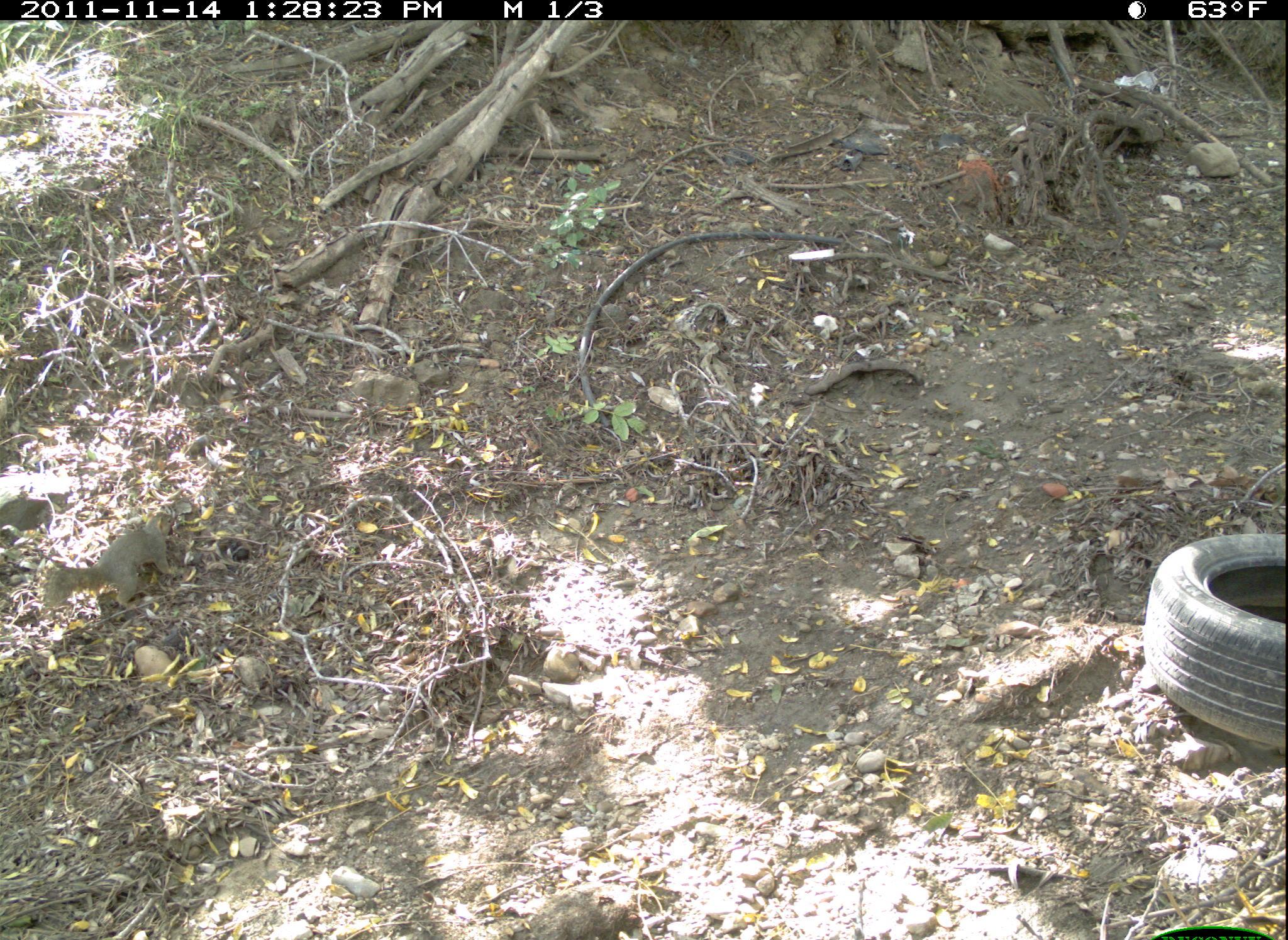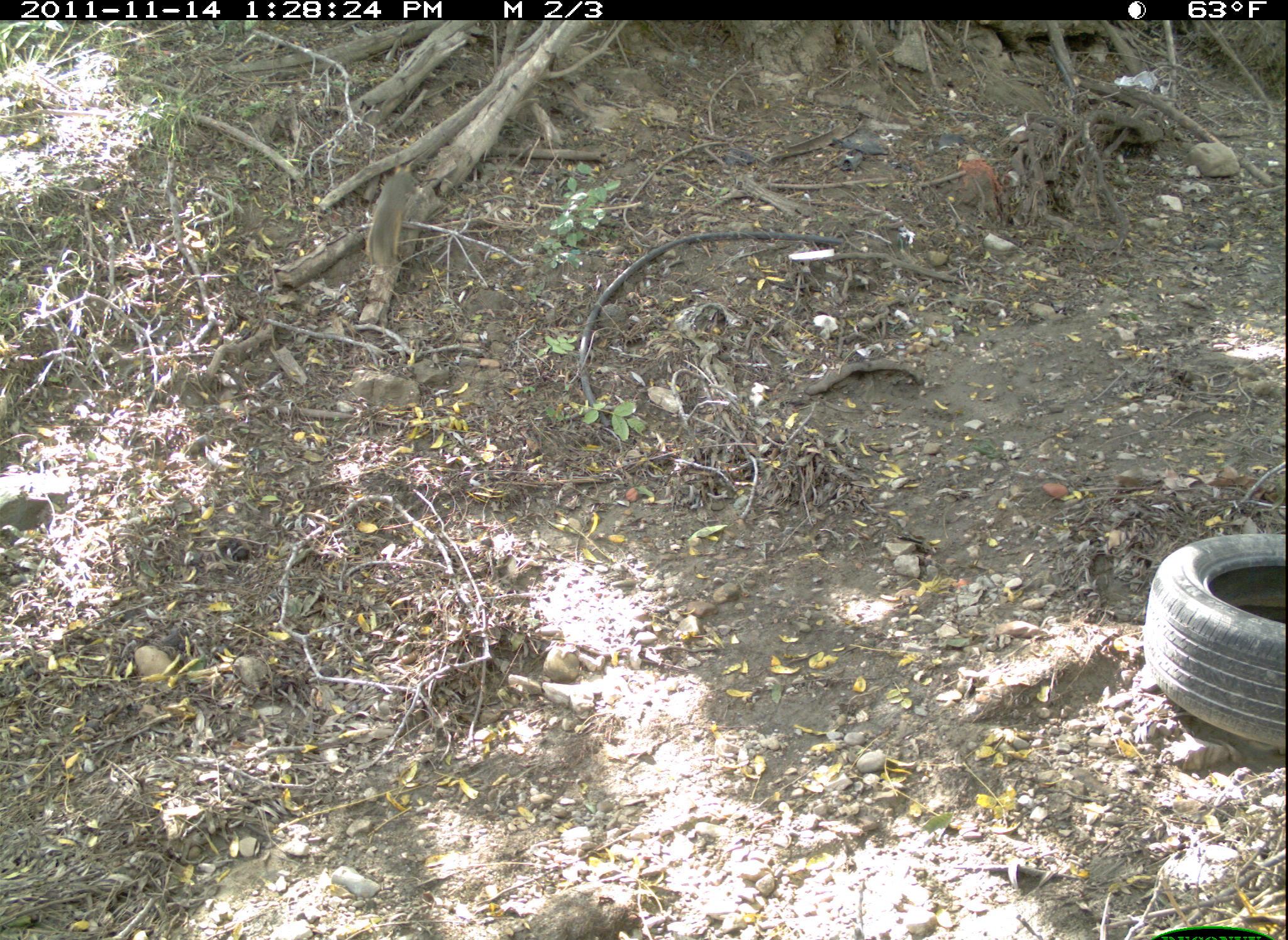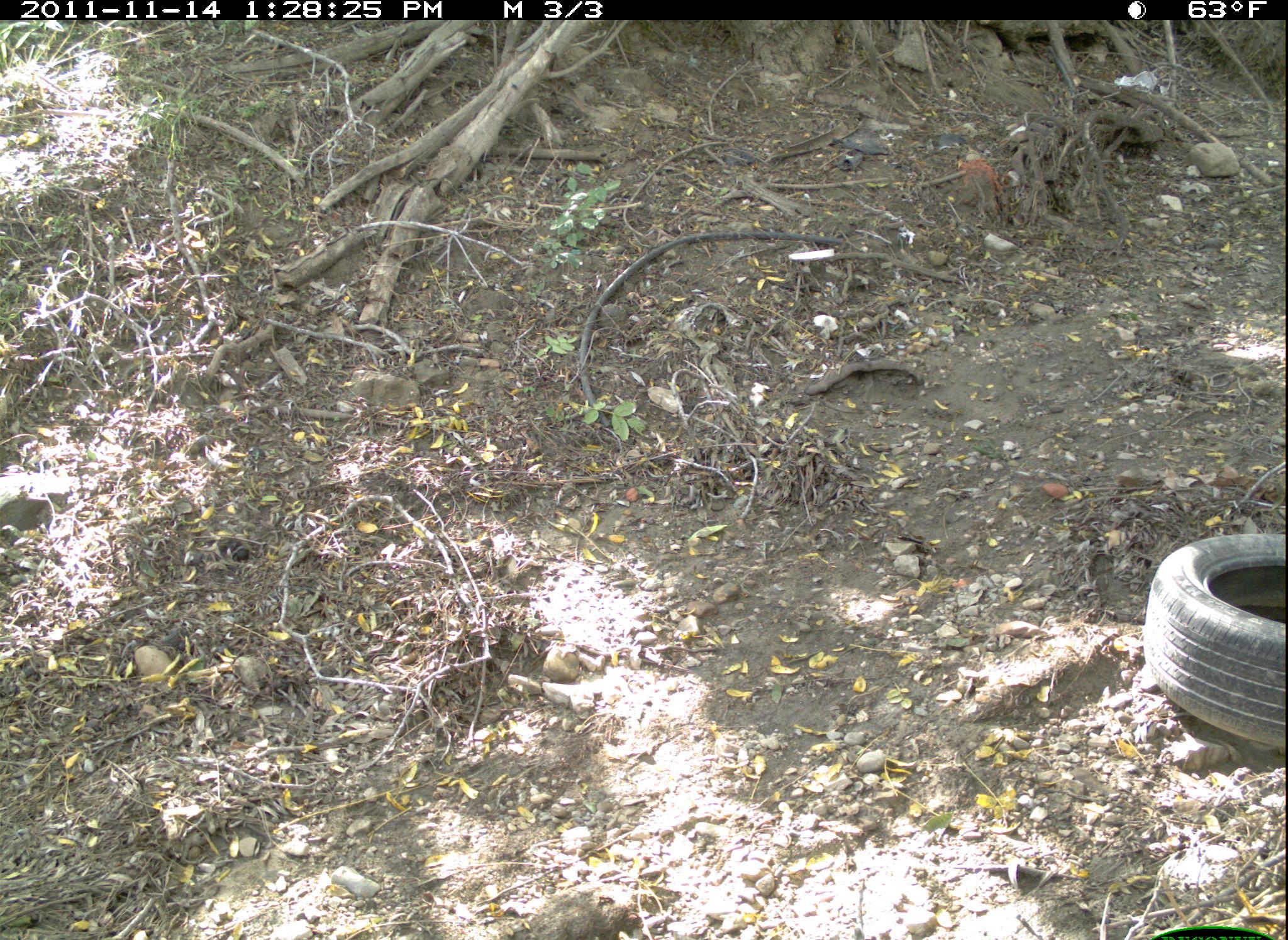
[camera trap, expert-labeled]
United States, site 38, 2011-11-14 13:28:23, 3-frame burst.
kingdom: Animalia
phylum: Chordata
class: Mammalia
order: Rodentia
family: Sciuridae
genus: Sciurus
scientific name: Sciurus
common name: squirrel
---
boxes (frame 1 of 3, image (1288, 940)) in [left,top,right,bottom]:
squirrel: [40,509,193,625]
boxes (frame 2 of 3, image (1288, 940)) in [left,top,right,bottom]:
squirrel: [351,151,440,293]